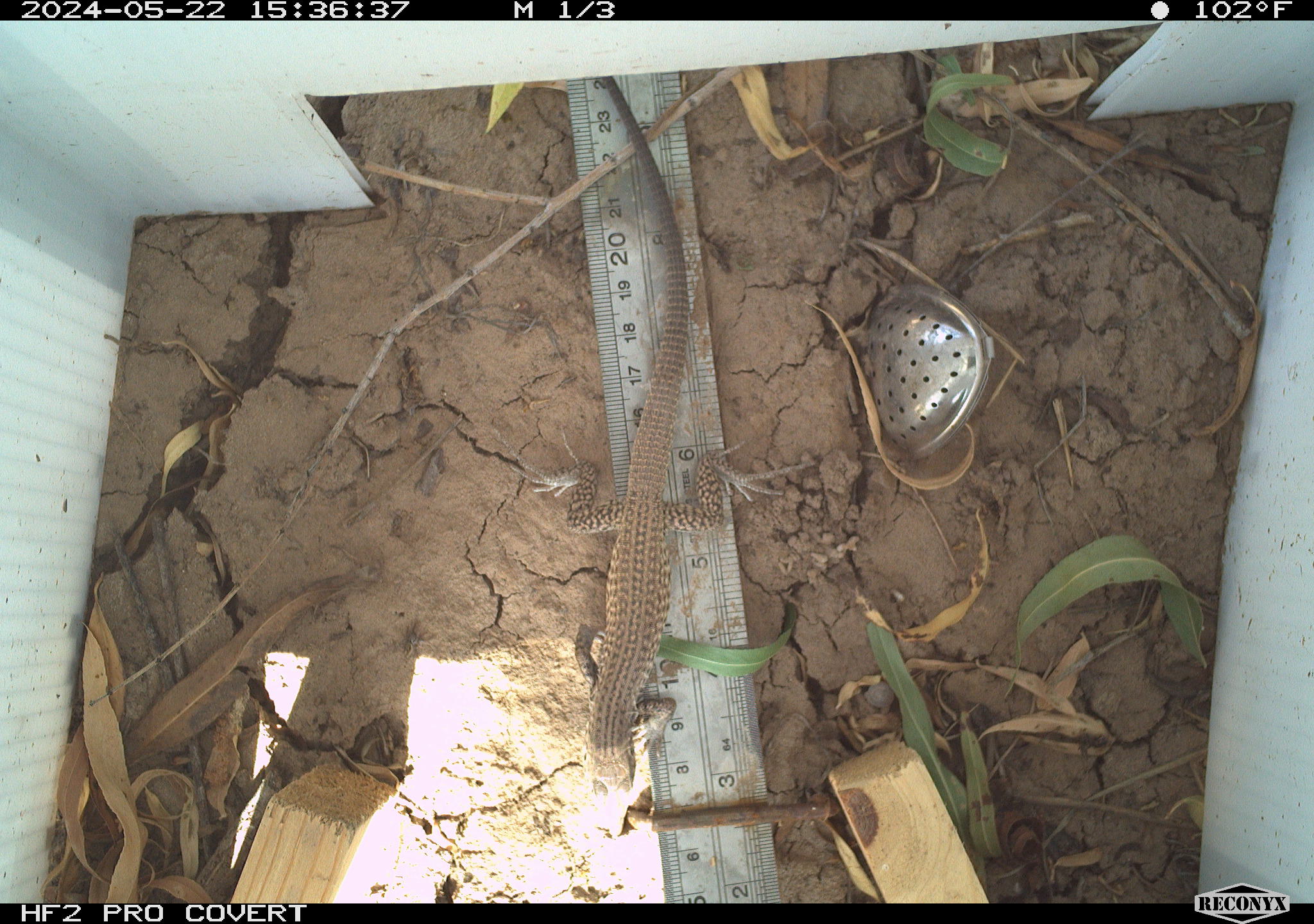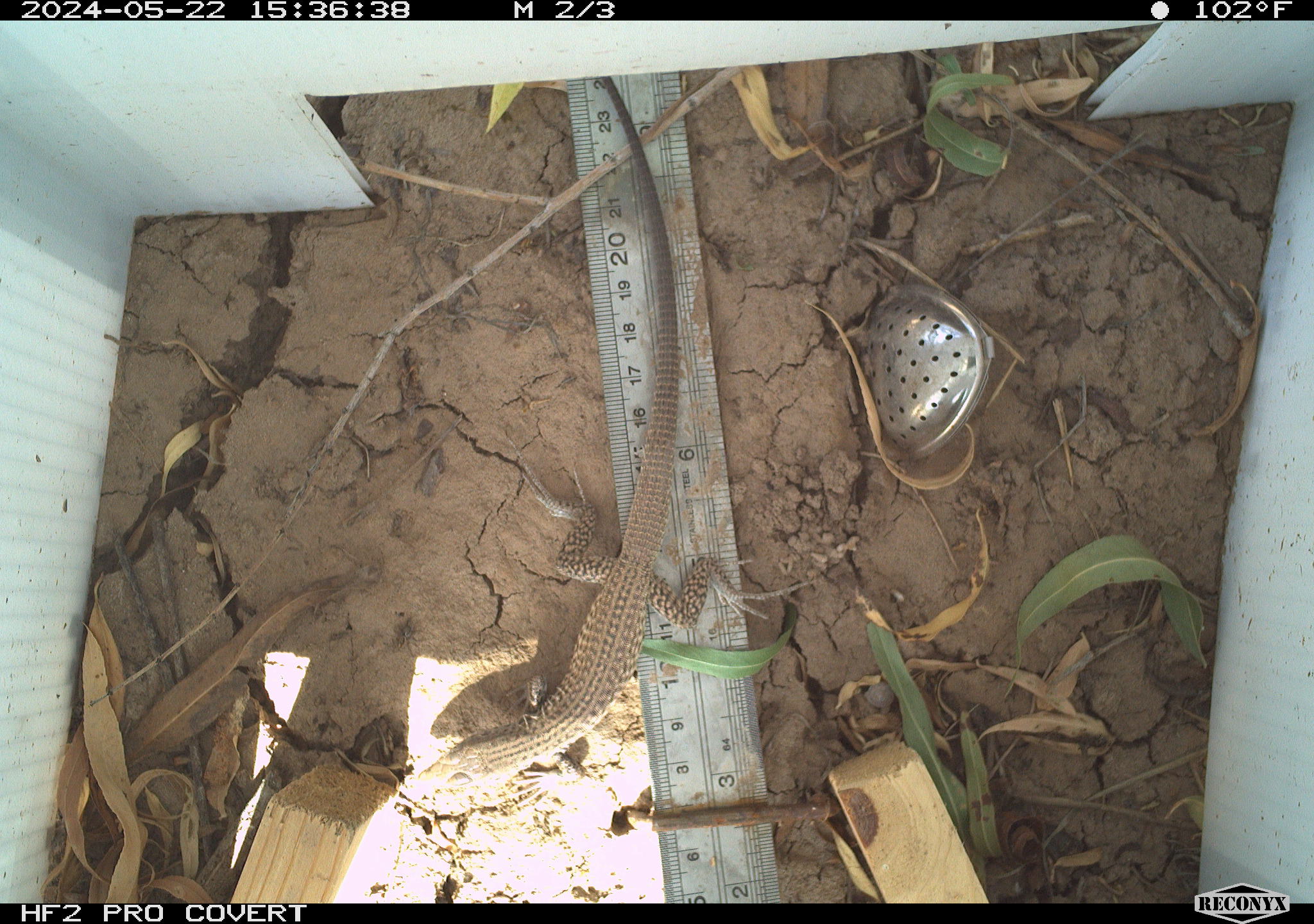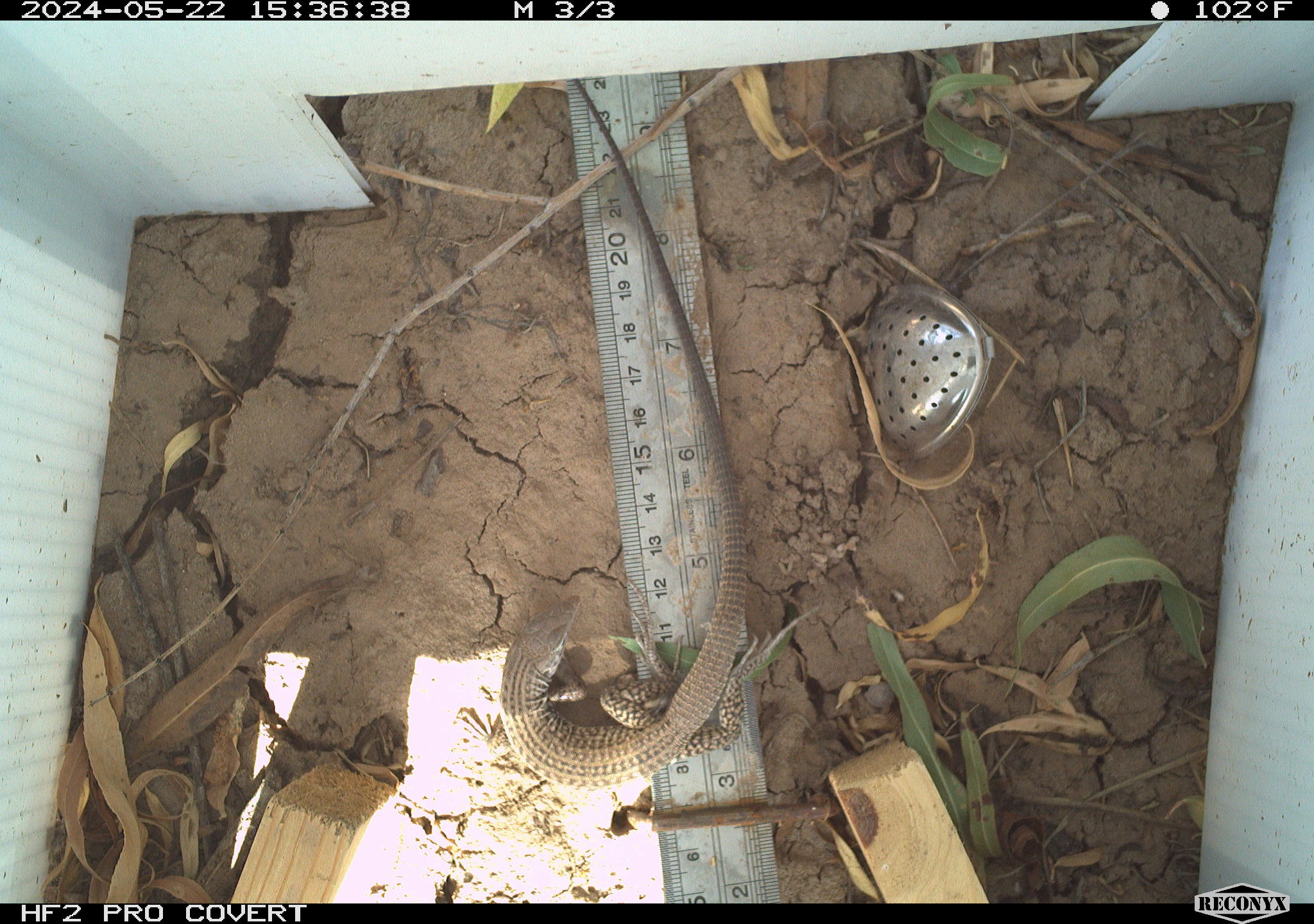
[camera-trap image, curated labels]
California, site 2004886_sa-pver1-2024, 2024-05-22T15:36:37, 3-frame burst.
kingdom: Animalia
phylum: Chordata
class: Reptilia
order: Squamata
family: Teiidae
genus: Aspidoscelis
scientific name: Aspidoscelis tigris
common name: western whiptail